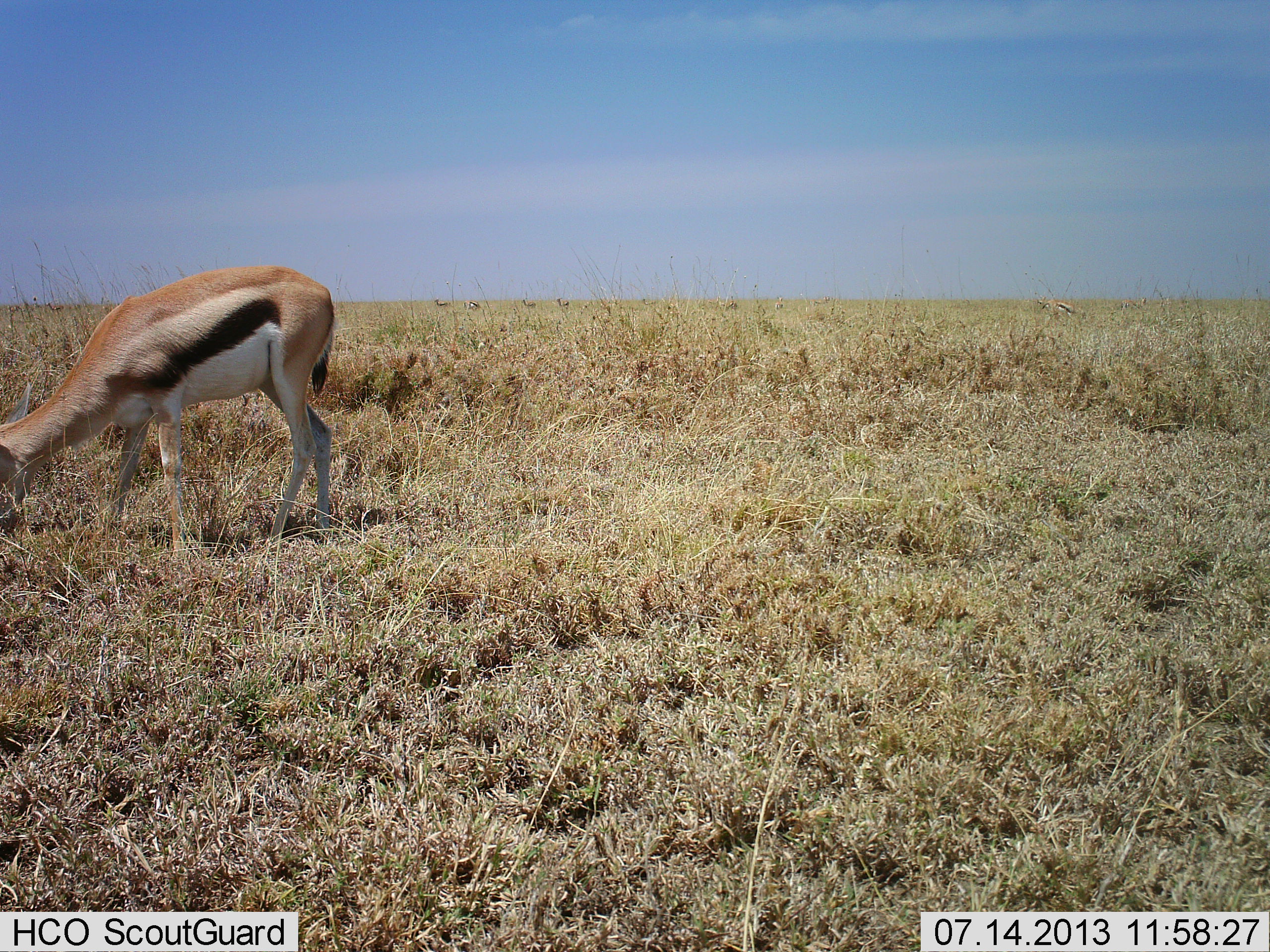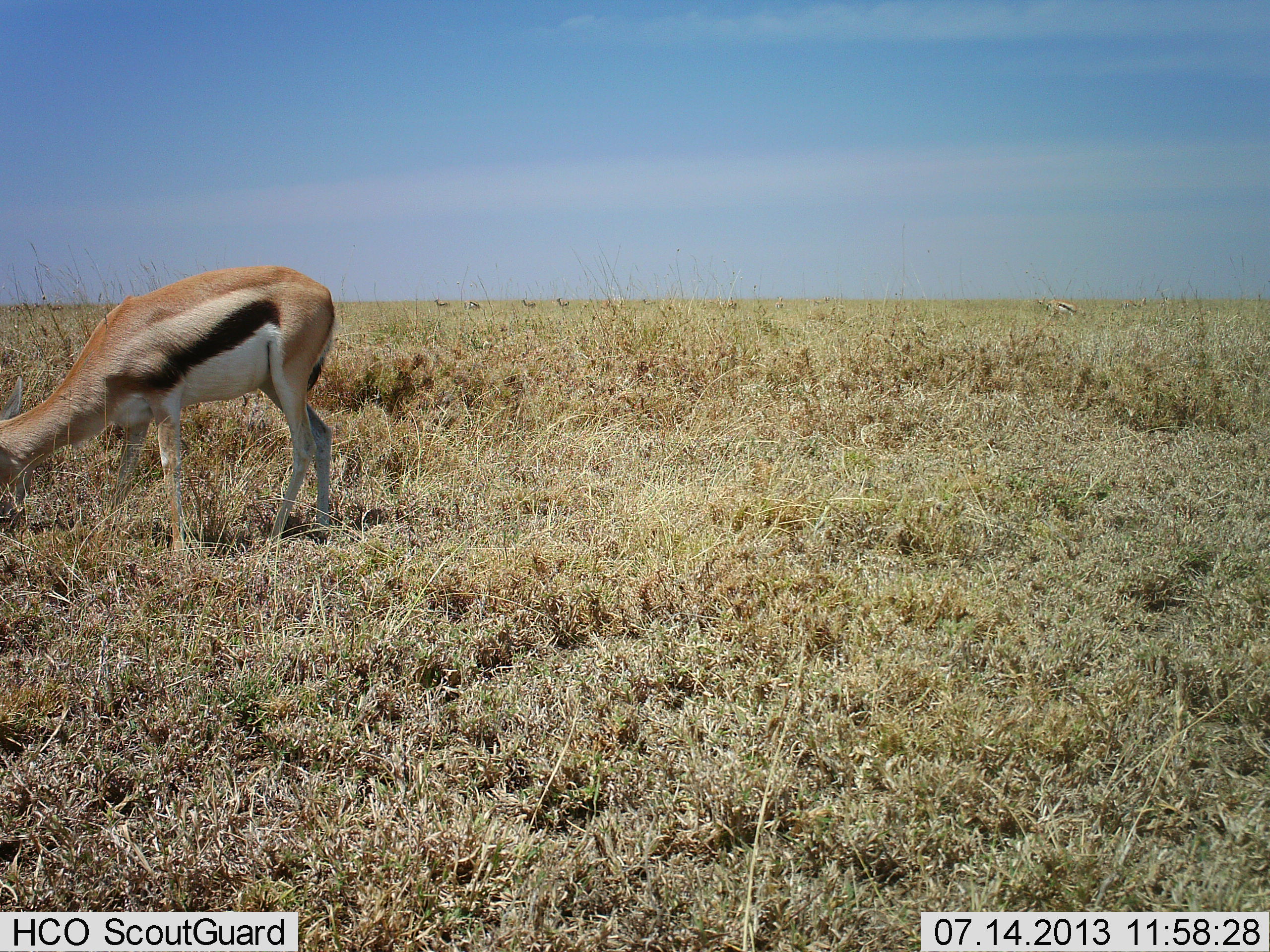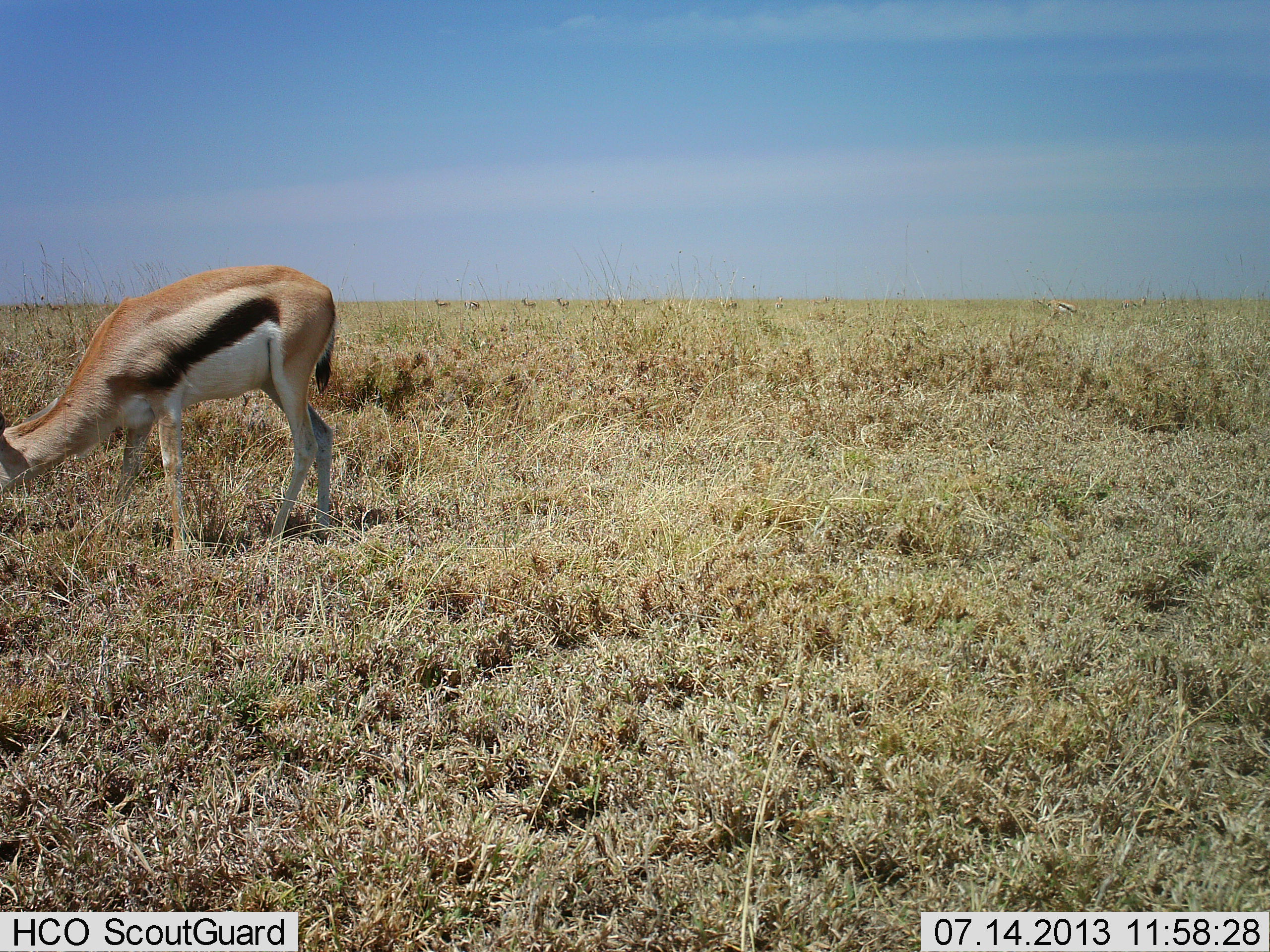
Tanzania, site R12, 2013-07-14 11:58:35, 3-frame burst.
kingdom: Animalia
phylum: Chordata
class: Mammalia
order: Artiodactyla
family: Bovidae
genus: Eudorcas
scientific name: Eudorcas thomsonii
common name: thomson's gazelle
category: gazellethomsons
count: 2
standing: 20%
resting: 0%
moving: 0%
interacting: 0%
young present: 0%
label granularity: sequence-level